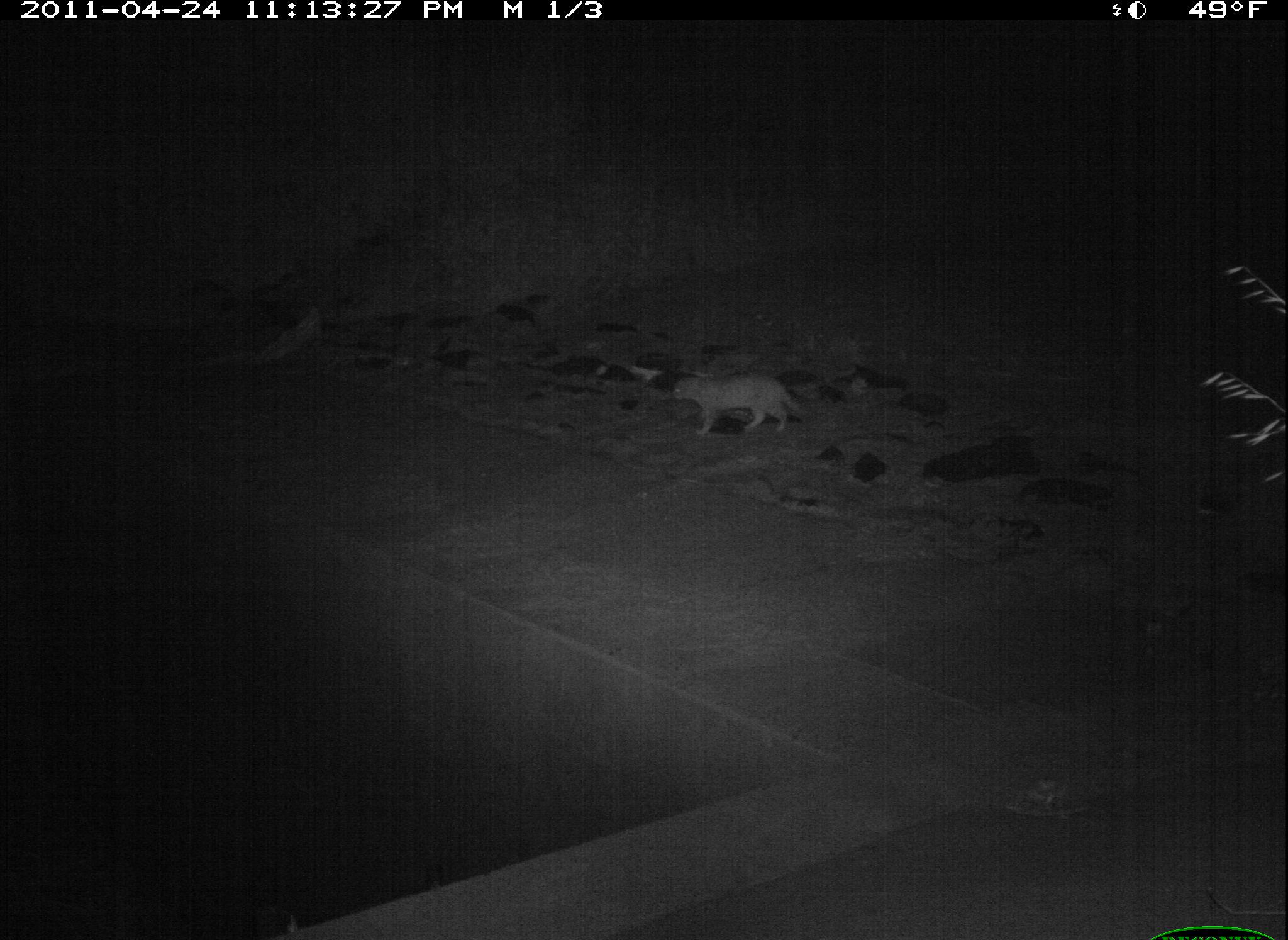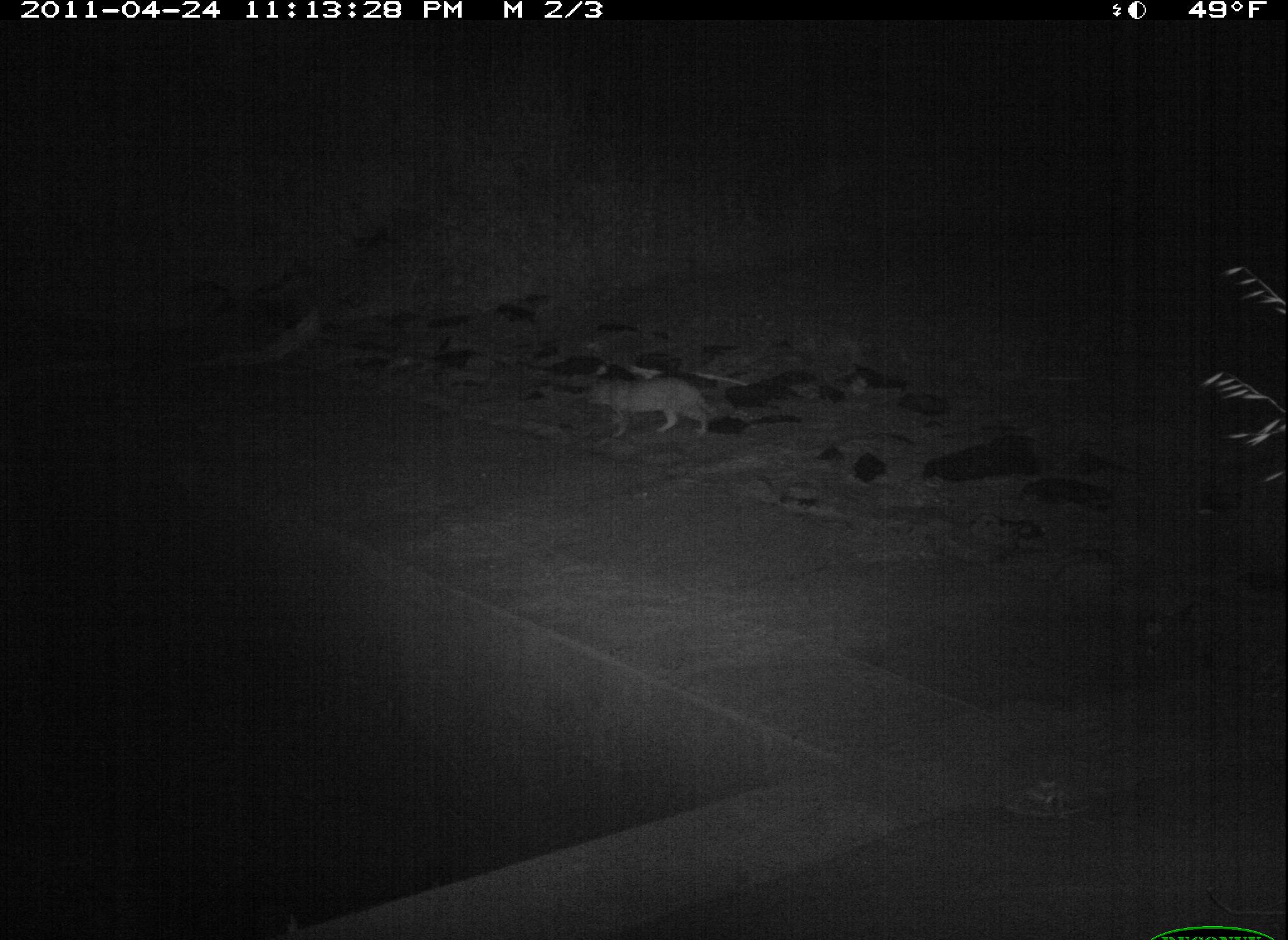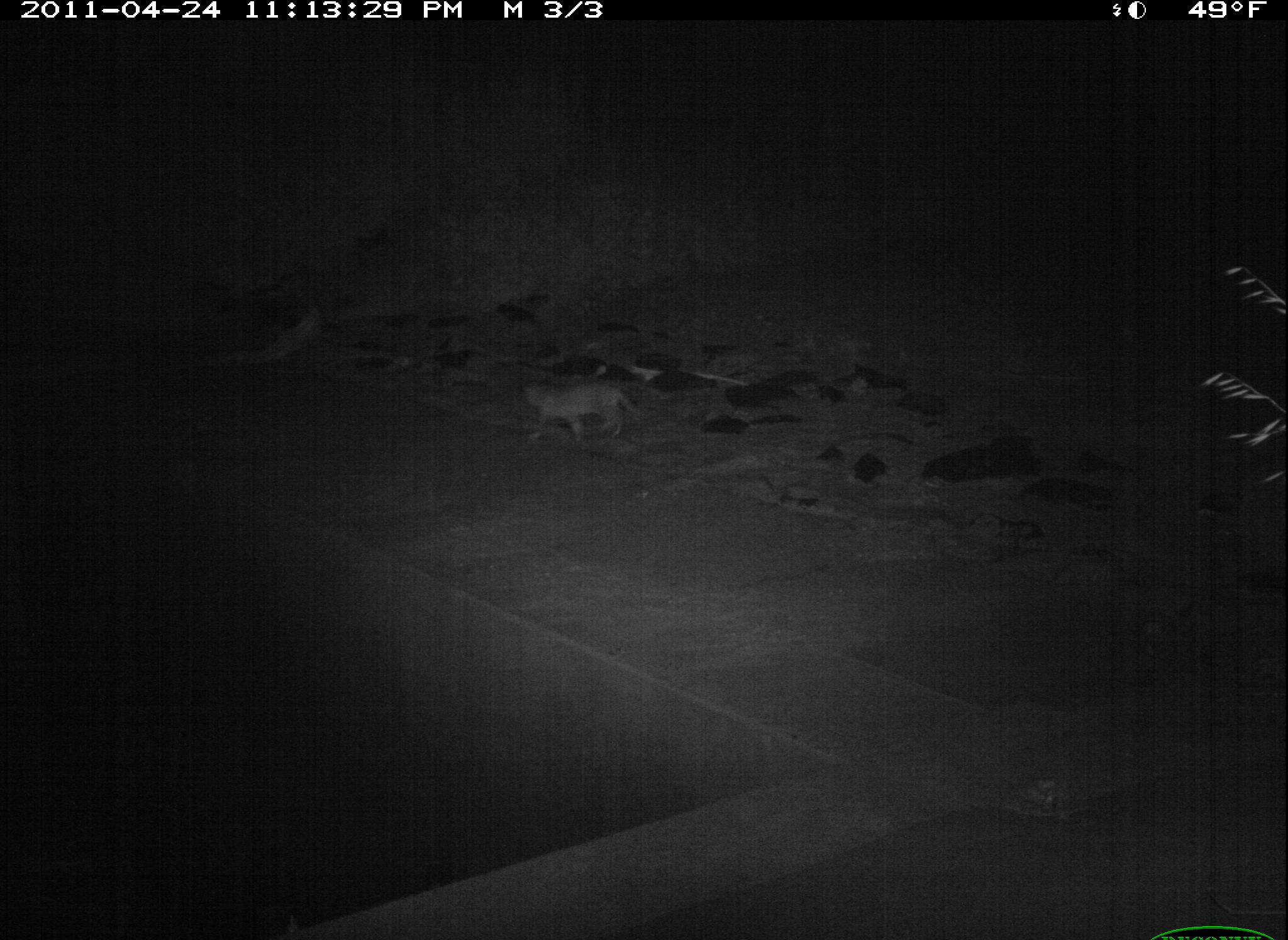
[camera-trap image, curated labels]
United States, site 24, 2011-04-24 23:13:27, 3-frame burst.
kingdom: Animalia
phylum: Chordata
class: Mammalia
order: Carnivora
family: Felidae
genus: Felis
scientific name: Felis catus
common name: cat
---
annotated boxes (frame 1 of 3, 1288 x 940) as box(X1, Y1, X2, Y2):
cat: box(667, 373, 811, 436)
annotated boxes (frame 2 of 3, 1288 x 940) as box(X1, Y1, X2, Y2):
cat: box(582, 376, 721, 439)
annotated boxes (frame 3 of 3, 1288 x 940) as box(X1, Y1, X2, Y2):
cat: box(520, 381, 647, 450)